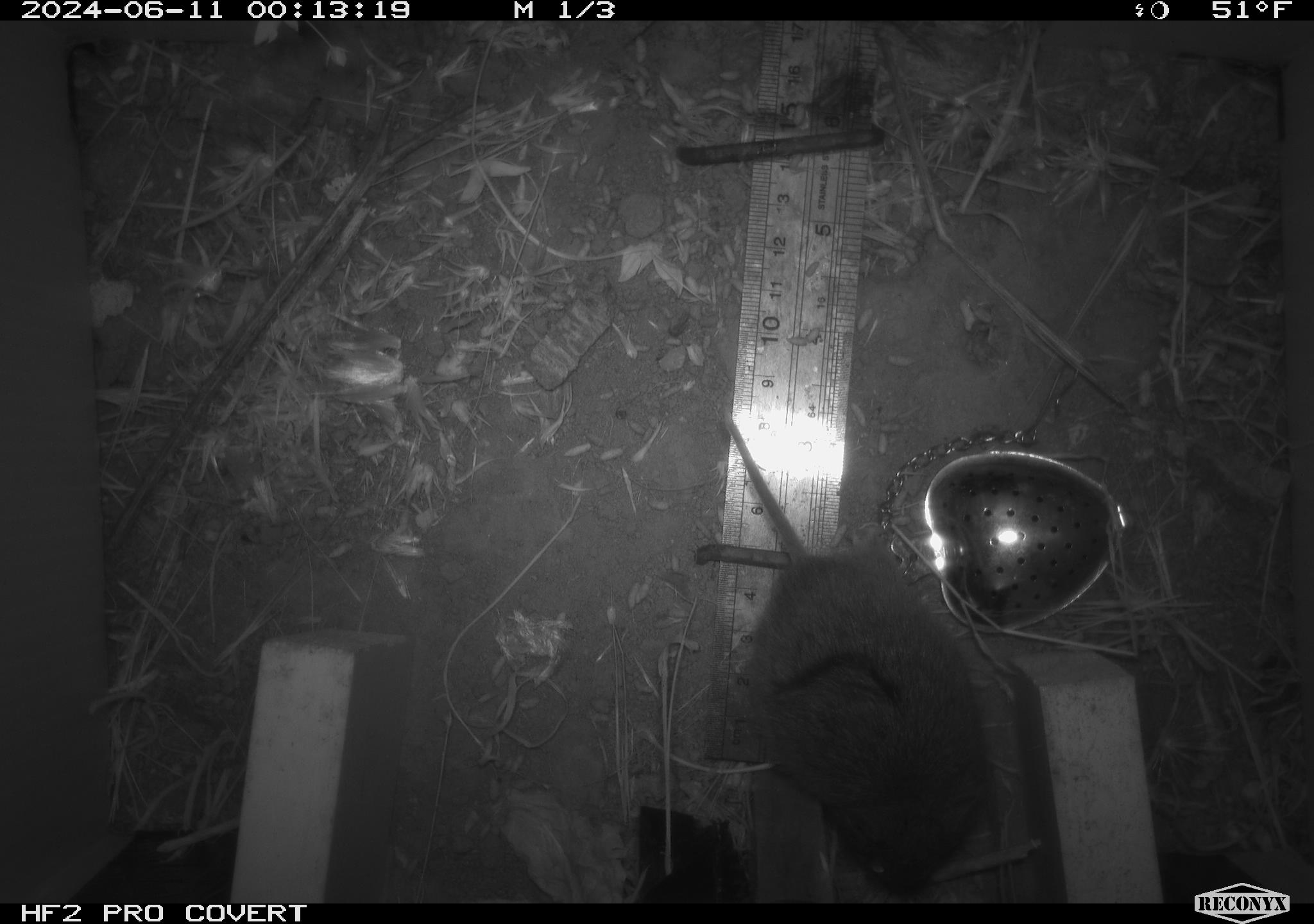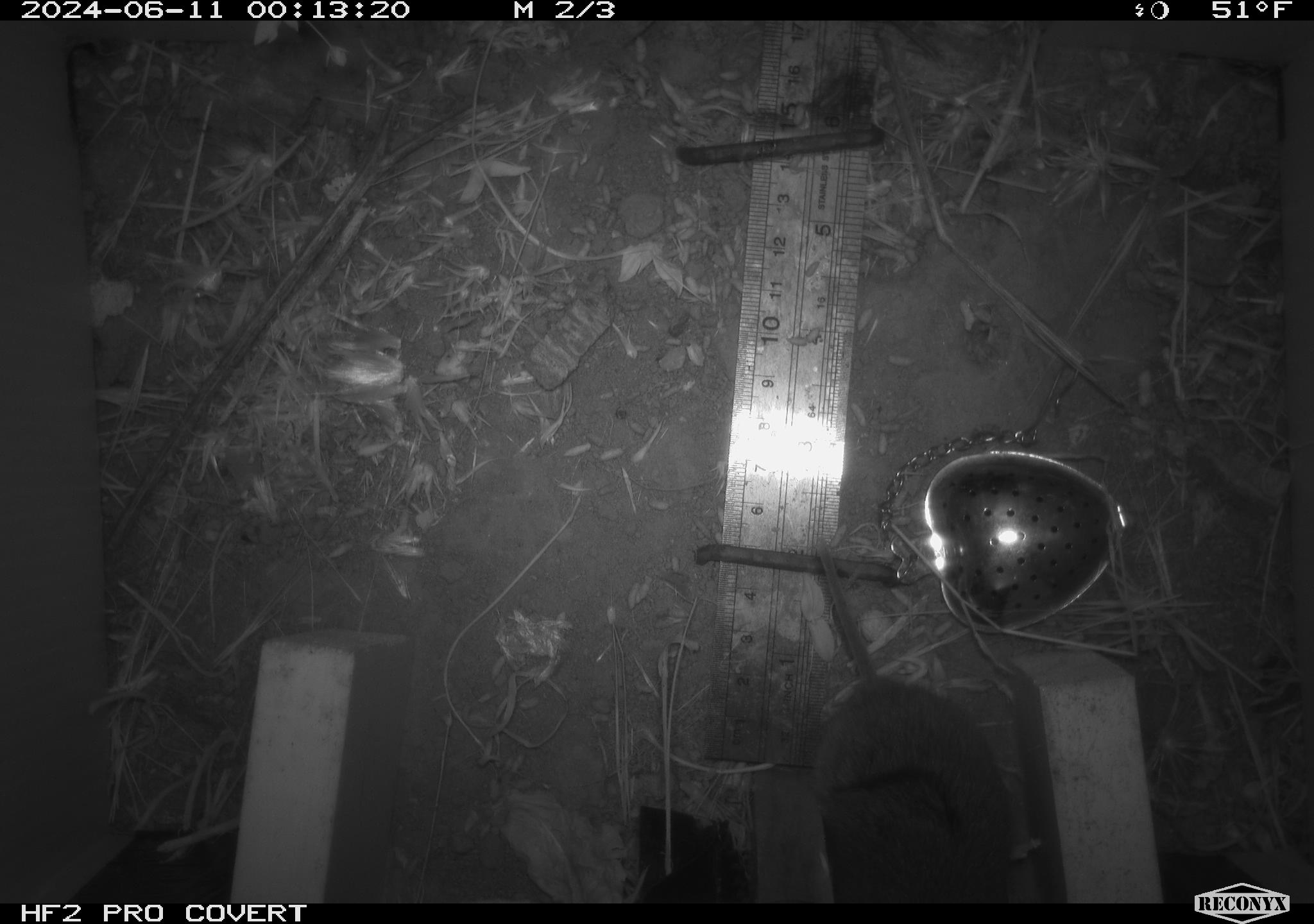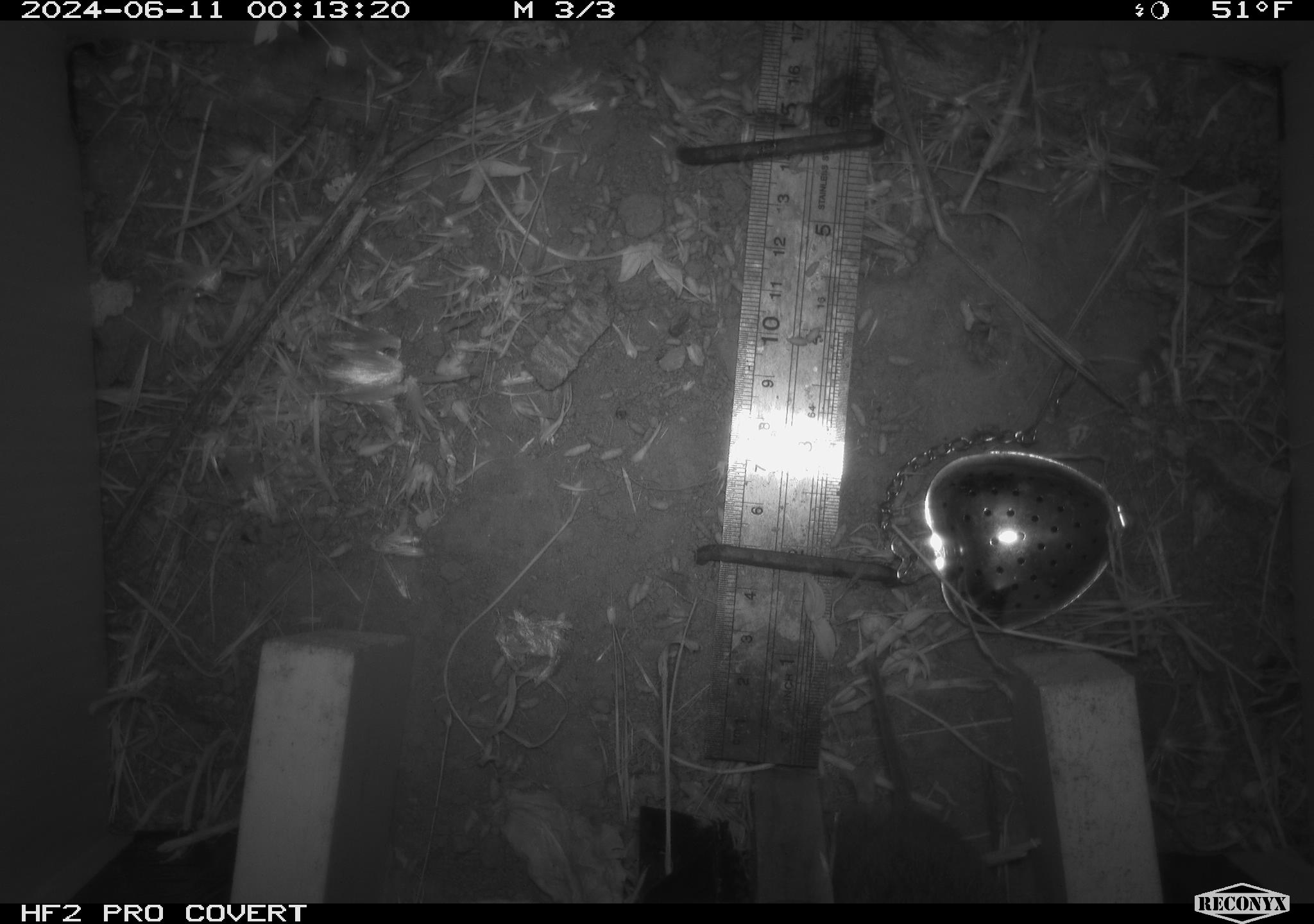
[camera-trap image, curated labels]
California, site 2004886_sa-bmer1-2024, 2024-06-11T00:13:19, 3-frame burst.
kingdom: Animalia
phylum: Chordata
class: Mammalia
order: Rodentia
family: Cricetidae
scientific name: Arvicolinae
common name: voles, lemmings, and muskrats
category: arvicolinae subfamily